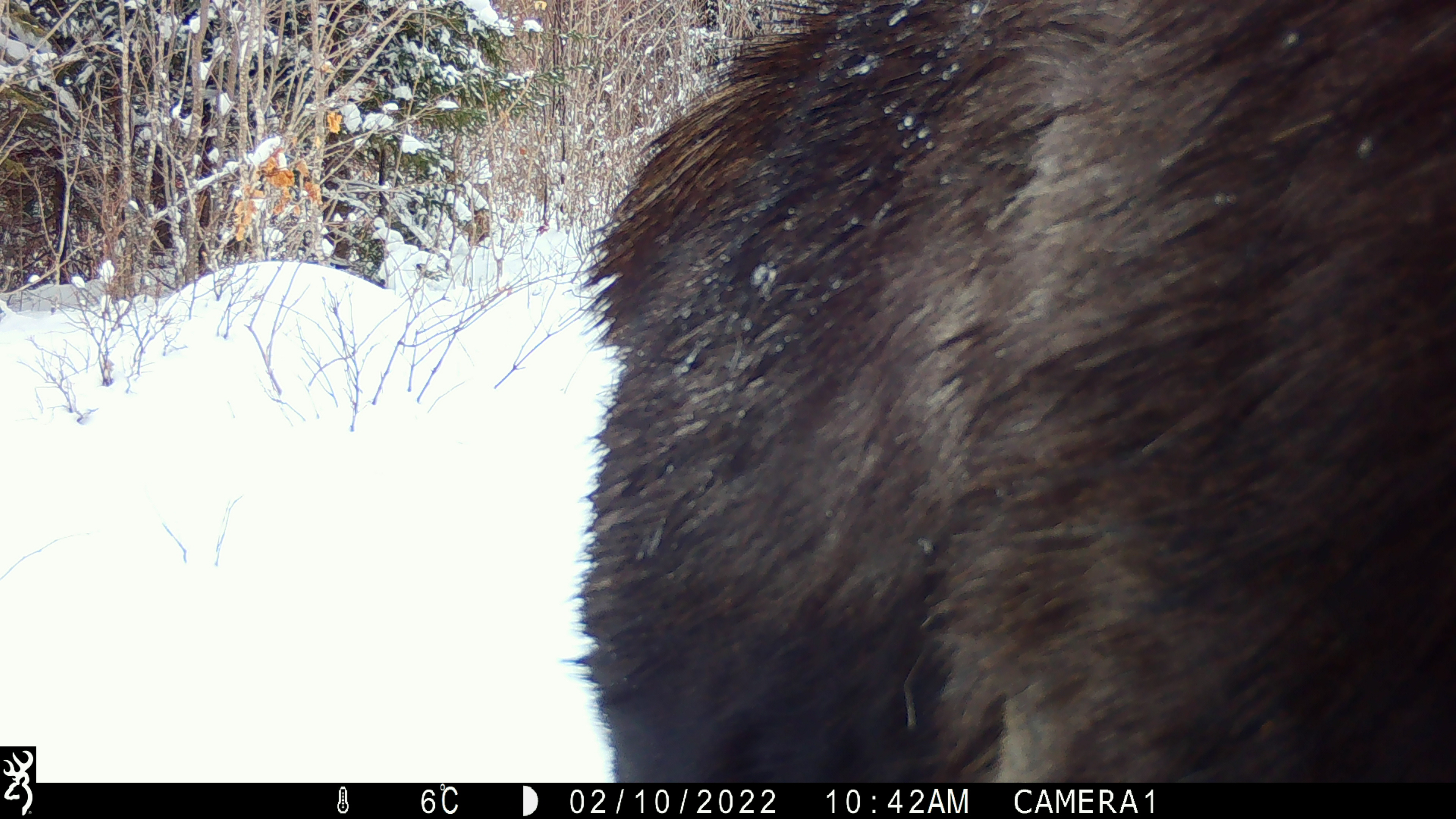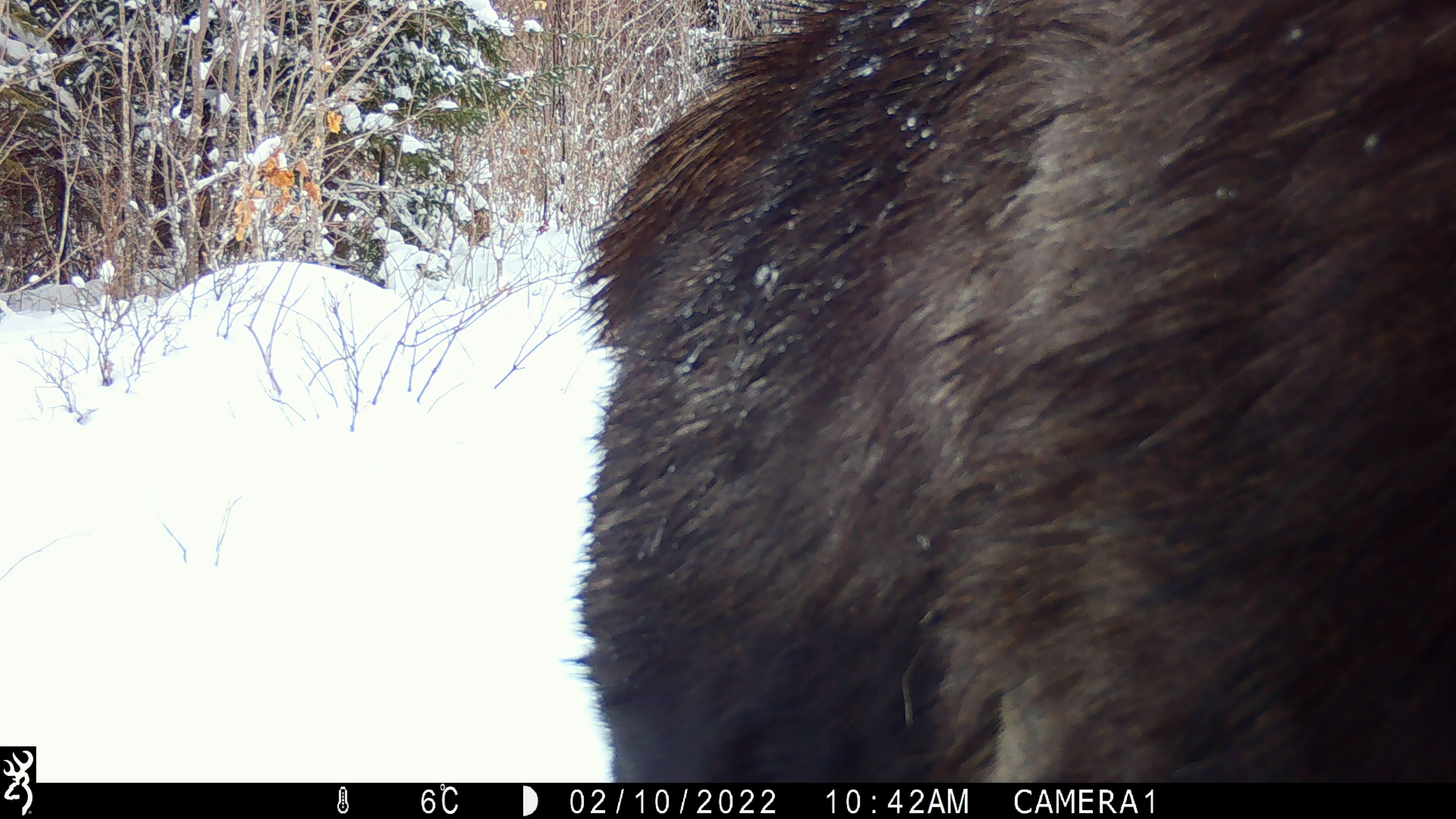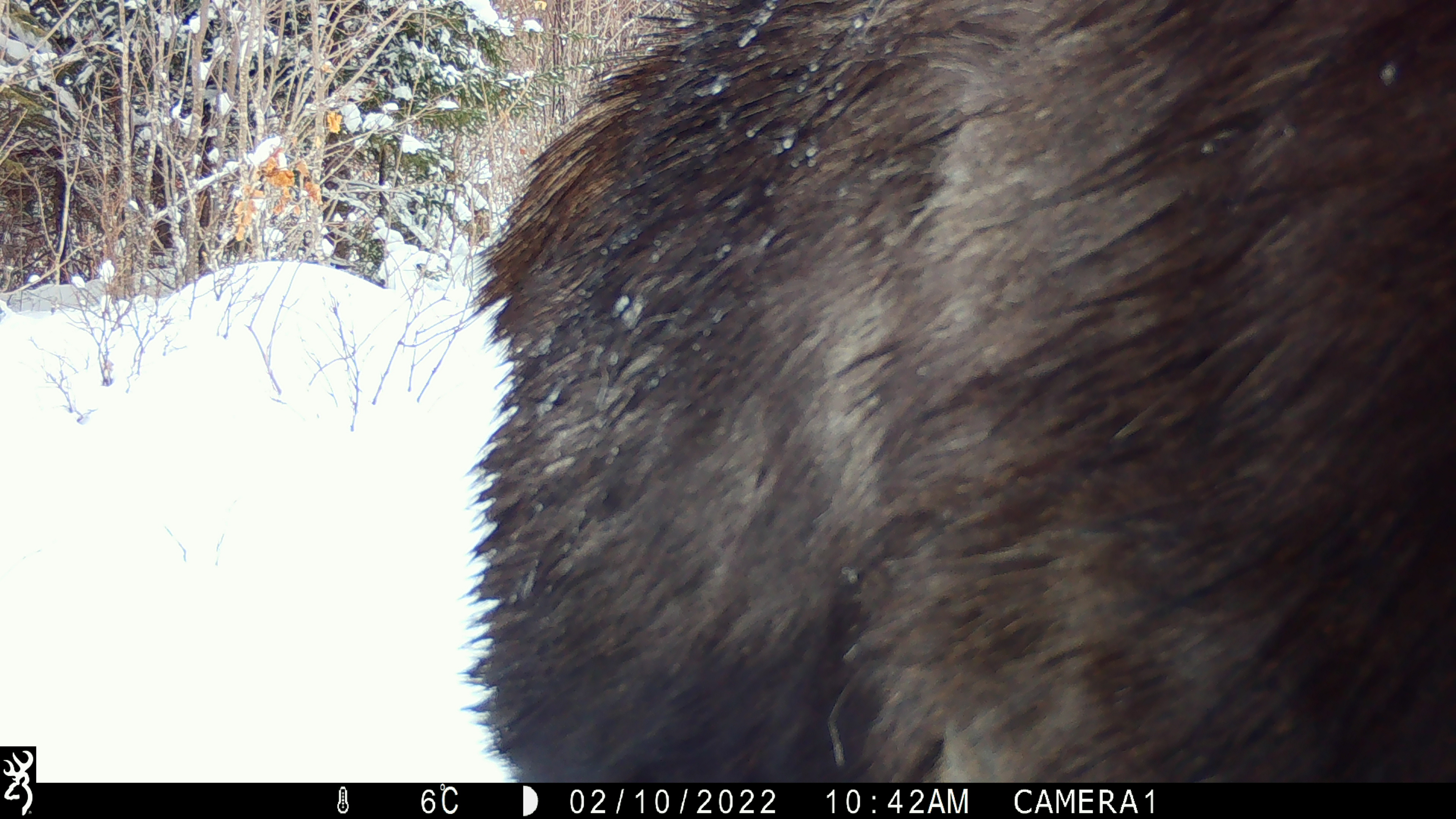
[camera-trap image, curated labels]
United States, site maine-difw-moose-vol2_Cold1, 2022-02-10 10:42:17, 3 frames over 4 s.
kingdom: Animalia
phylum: Chordata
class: Mammalia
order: Artiodactyla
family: Cervidae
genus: Alces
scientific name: Alces alces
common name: moose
Moose (Alces alces).